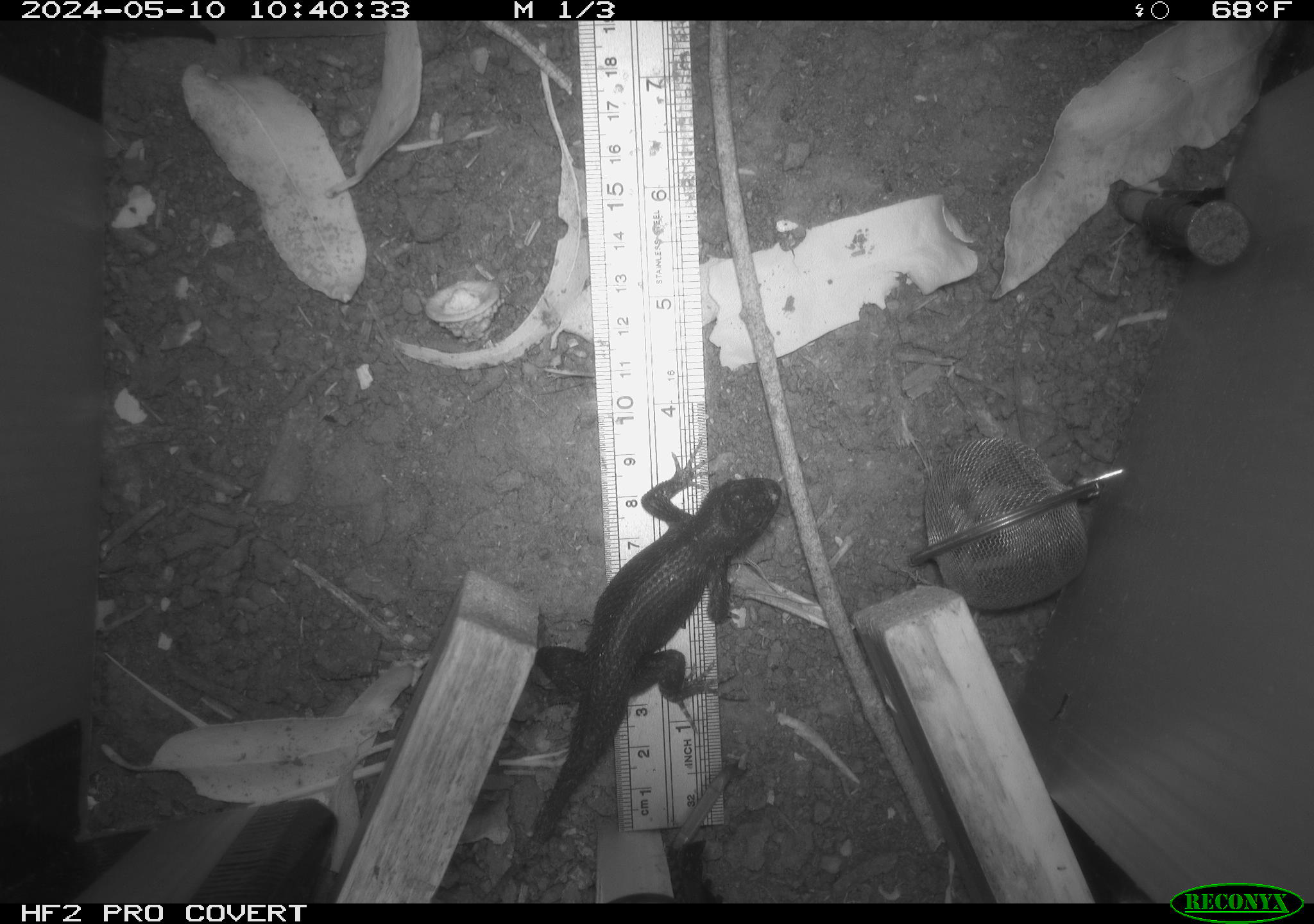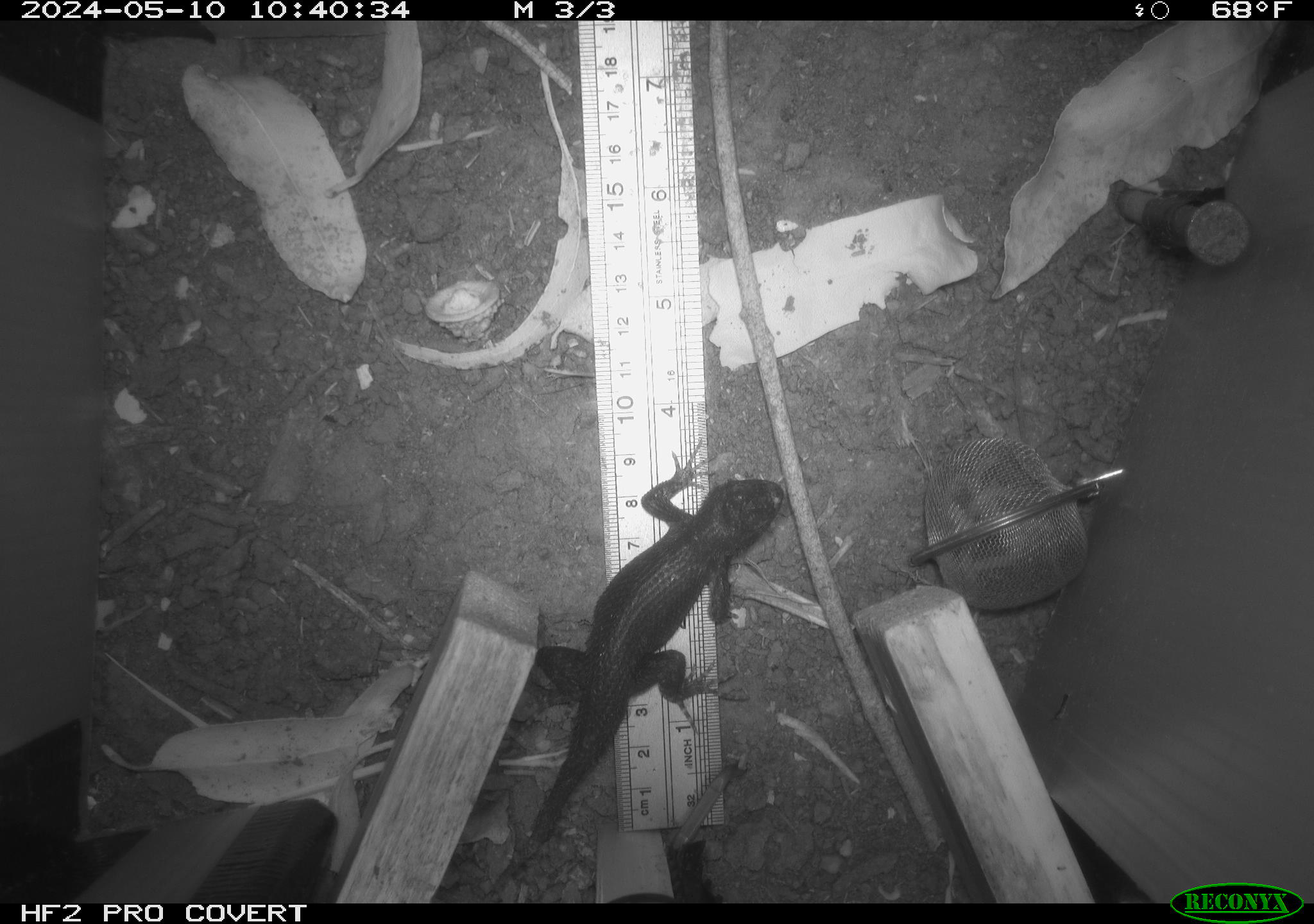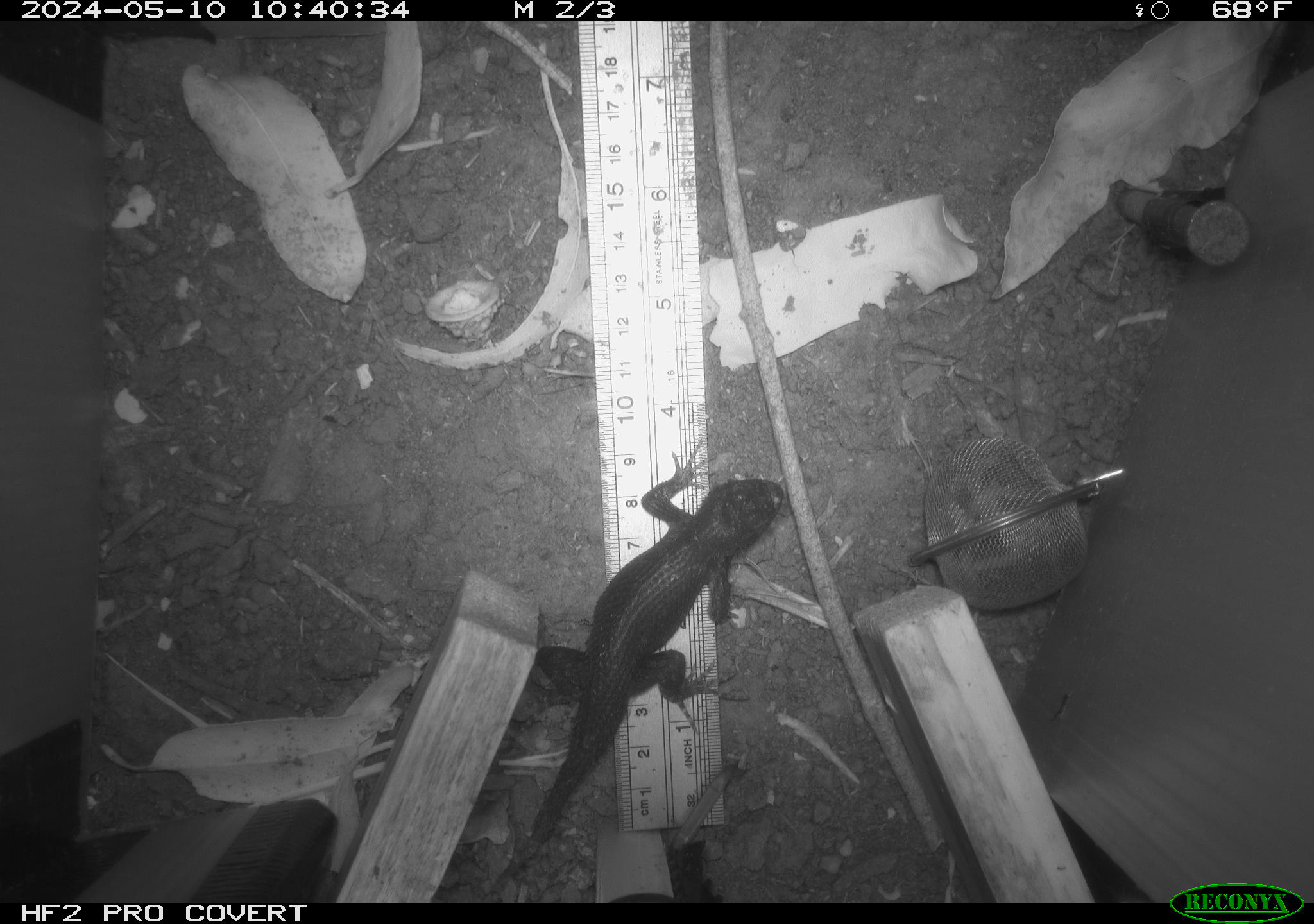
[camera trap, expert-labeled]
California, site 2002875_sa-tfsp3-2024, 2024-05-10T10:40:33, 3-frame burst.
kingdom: Animalia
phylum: Chordata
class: Reptilia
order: Squamata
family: Phrynosomatidae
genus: Sceloporus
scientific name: Sceloporus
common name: spiny lizards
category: sceloporus species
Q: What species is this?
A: Sceloporus species (spiny lizards) (Sceloporus).